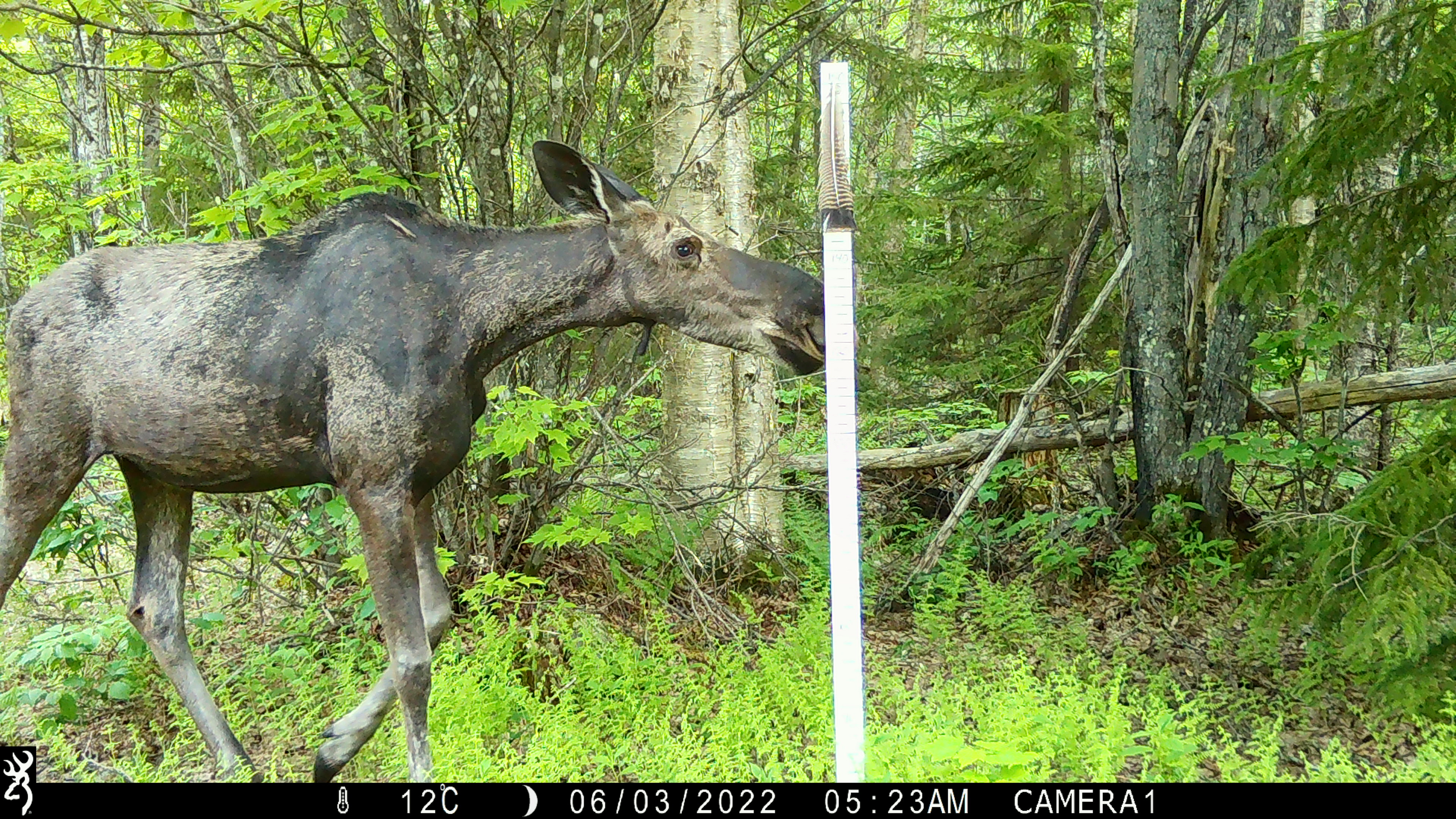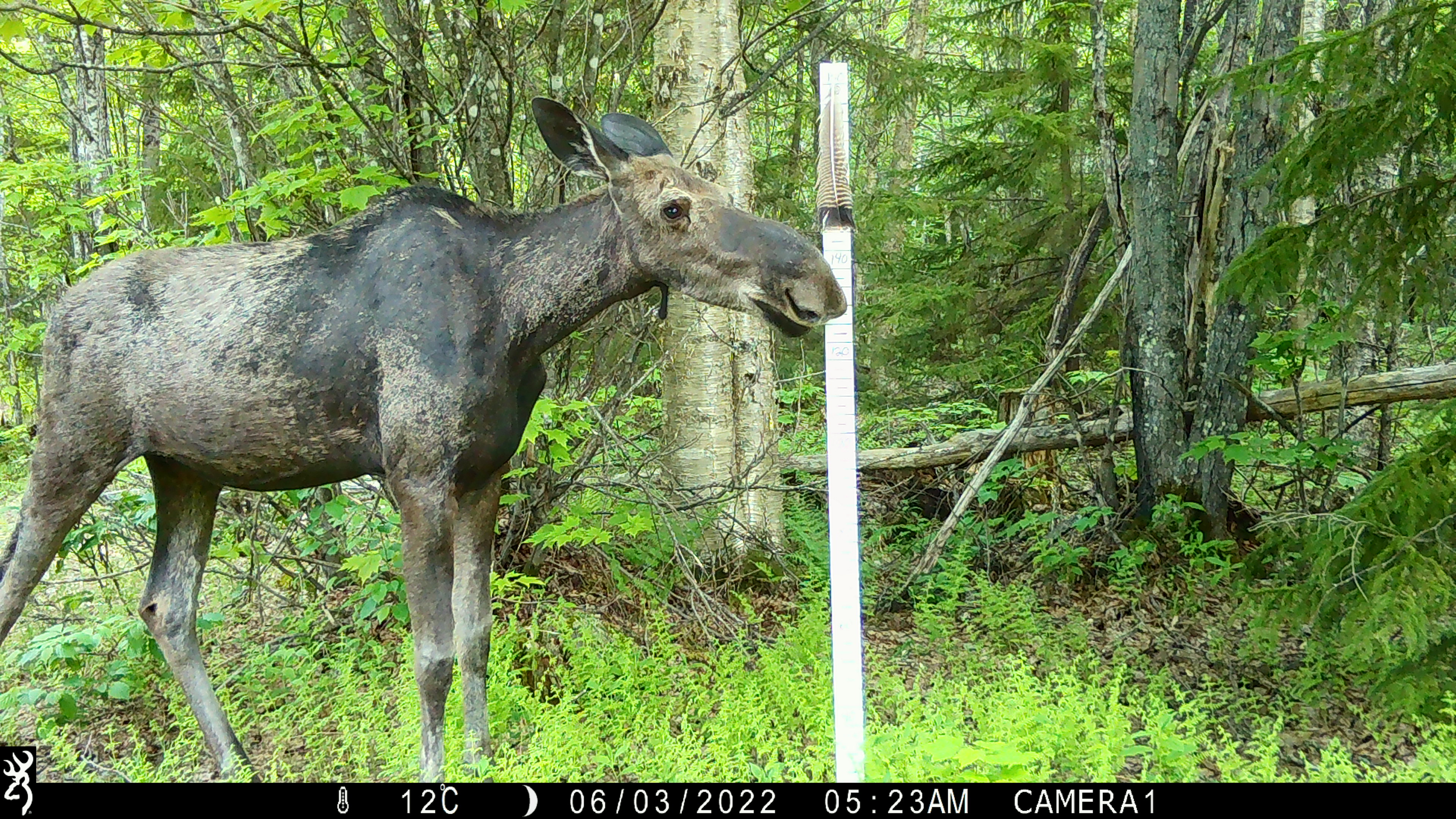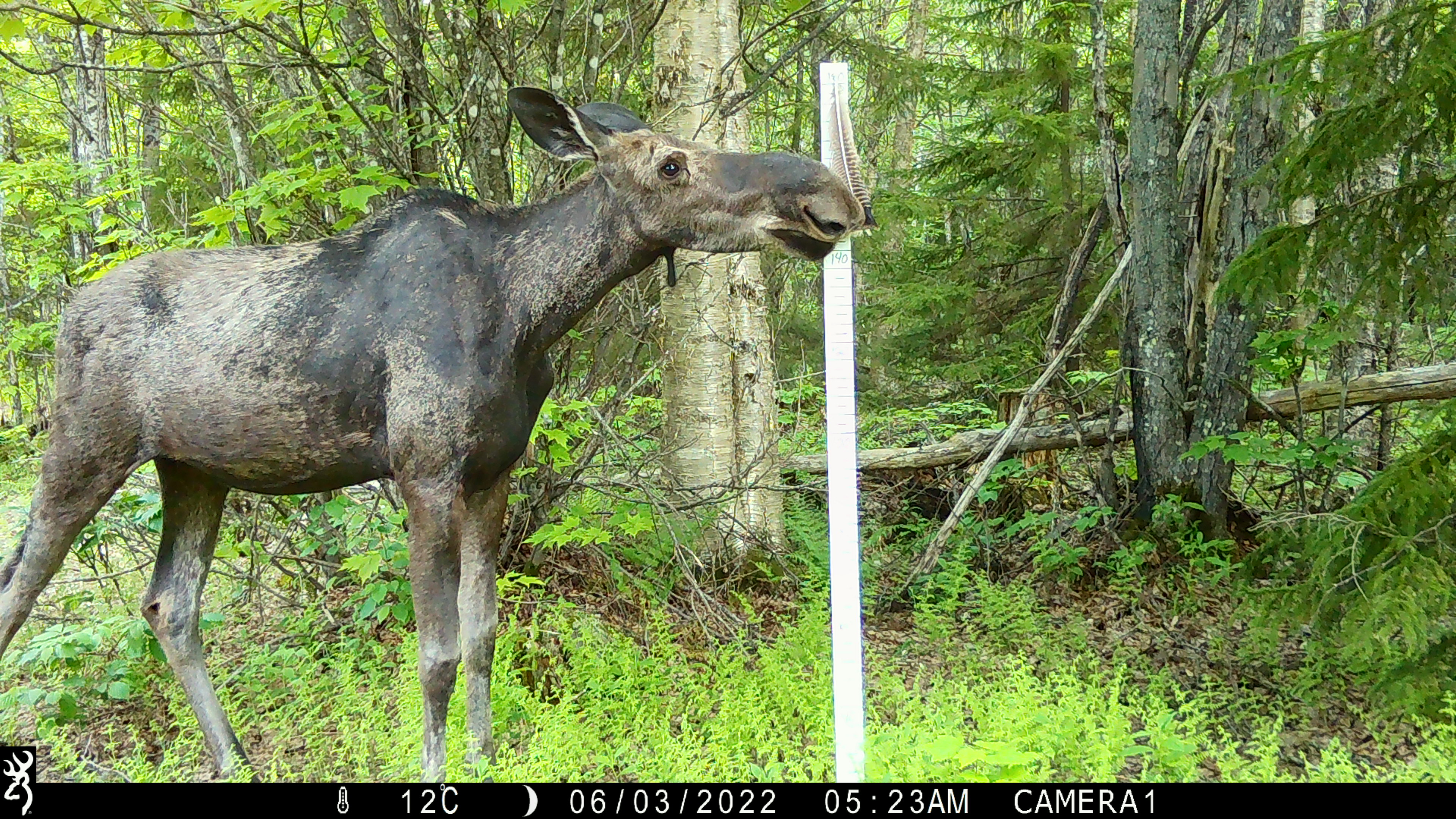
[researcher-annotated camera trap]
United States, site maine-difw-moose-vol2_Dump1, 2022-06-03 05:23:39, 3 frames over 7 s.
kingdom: Animalia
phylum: Chordata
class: Mammalia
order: Artiodactyla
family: Cervidae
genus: Alces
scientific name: Alces alces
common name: moose